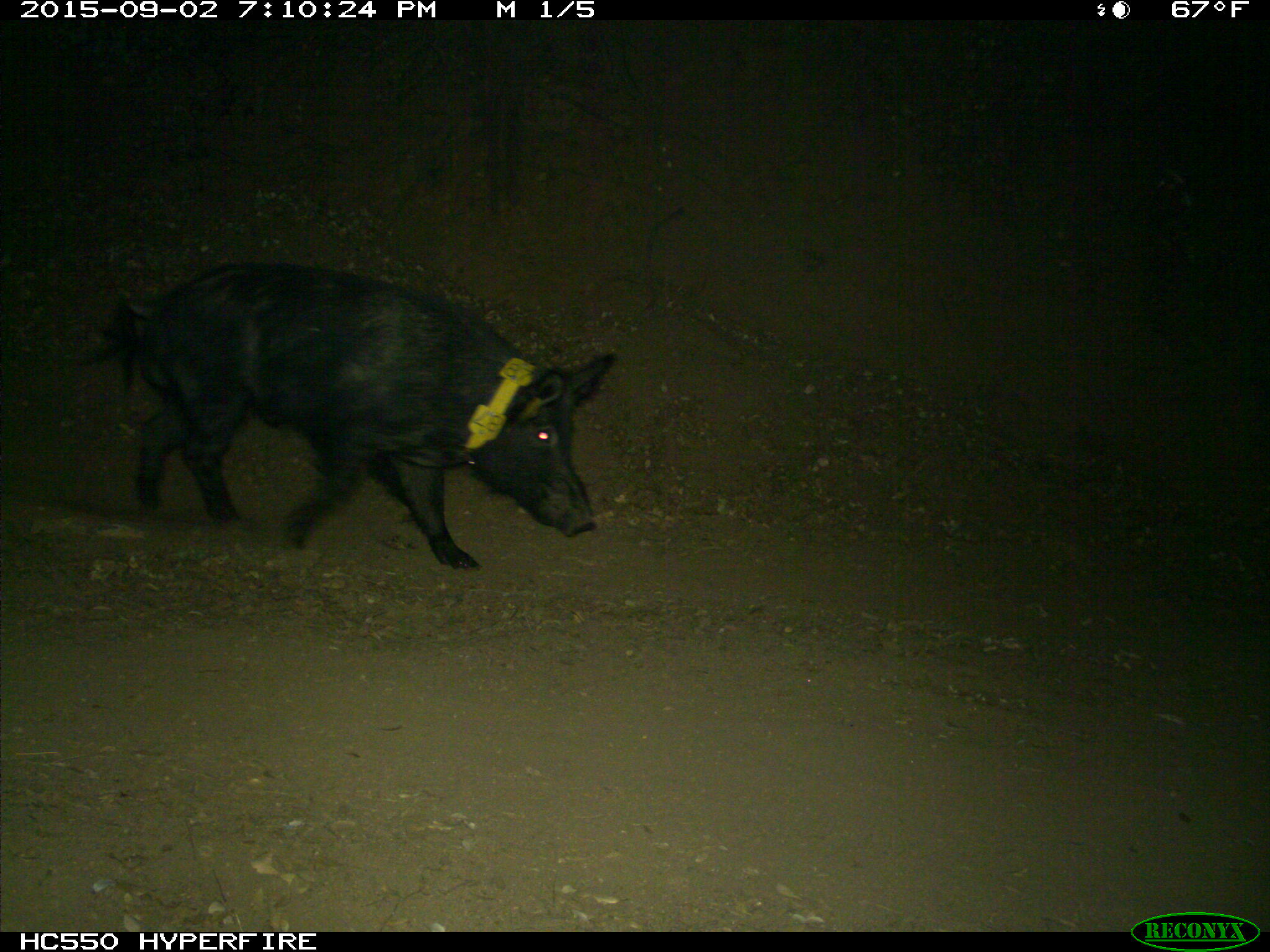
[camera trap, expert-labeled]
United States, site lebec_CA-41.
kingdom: Animalia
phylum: Chordata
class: Mammalia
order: Artiodactyla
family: Suidae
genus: Sus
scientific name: Sus scrofa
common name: wild boar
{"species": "Sus scrofa (wild boar)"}